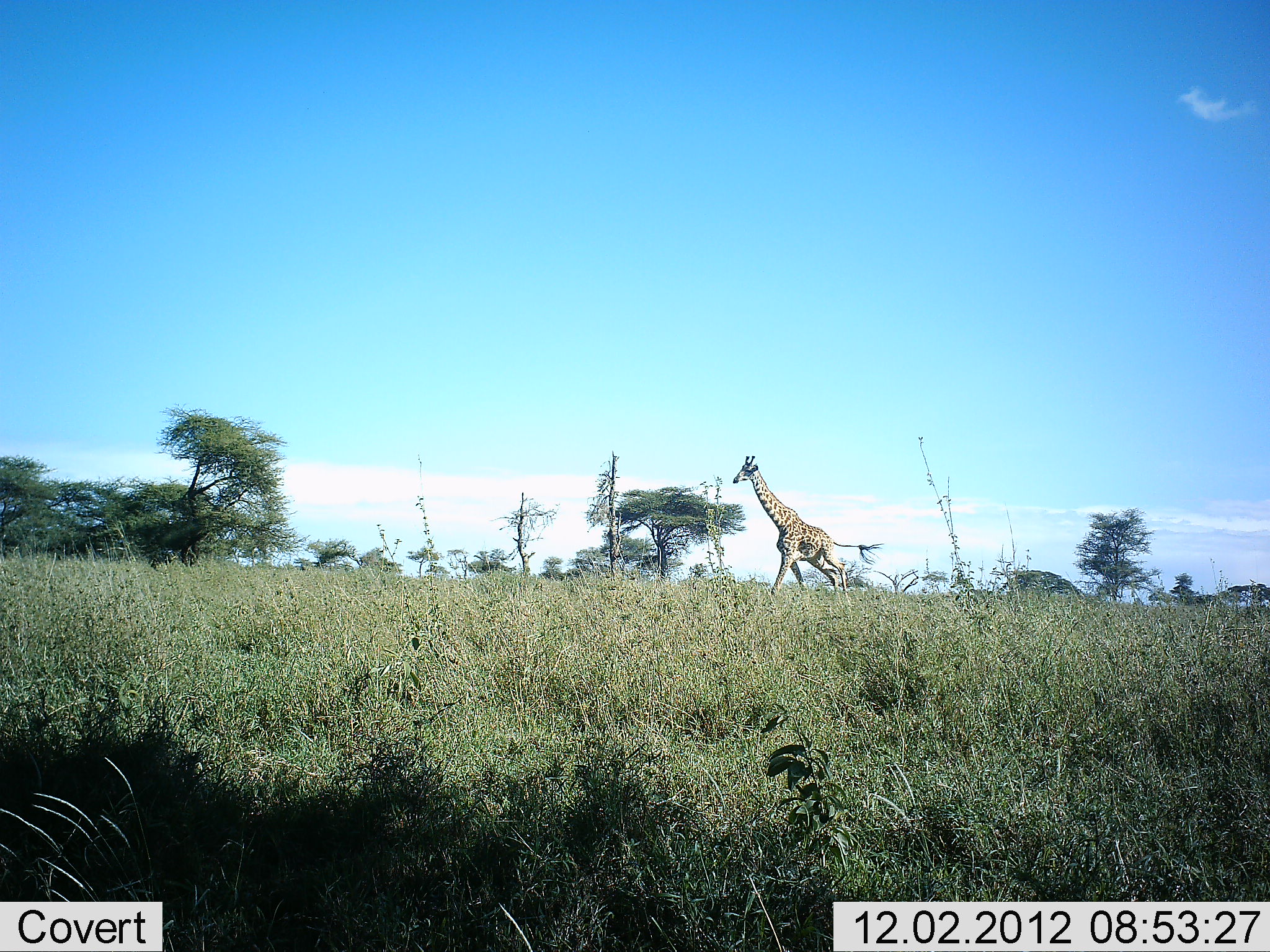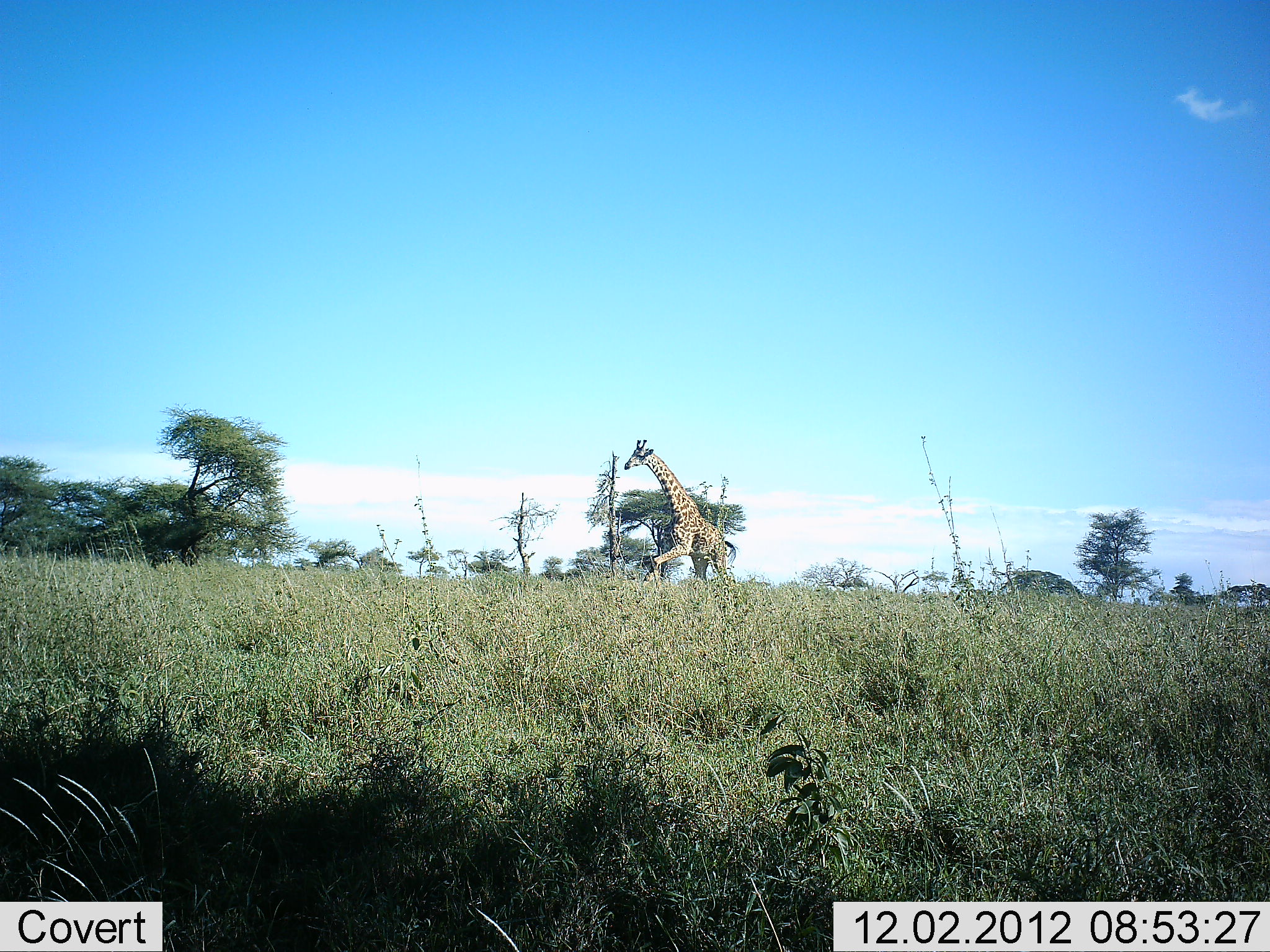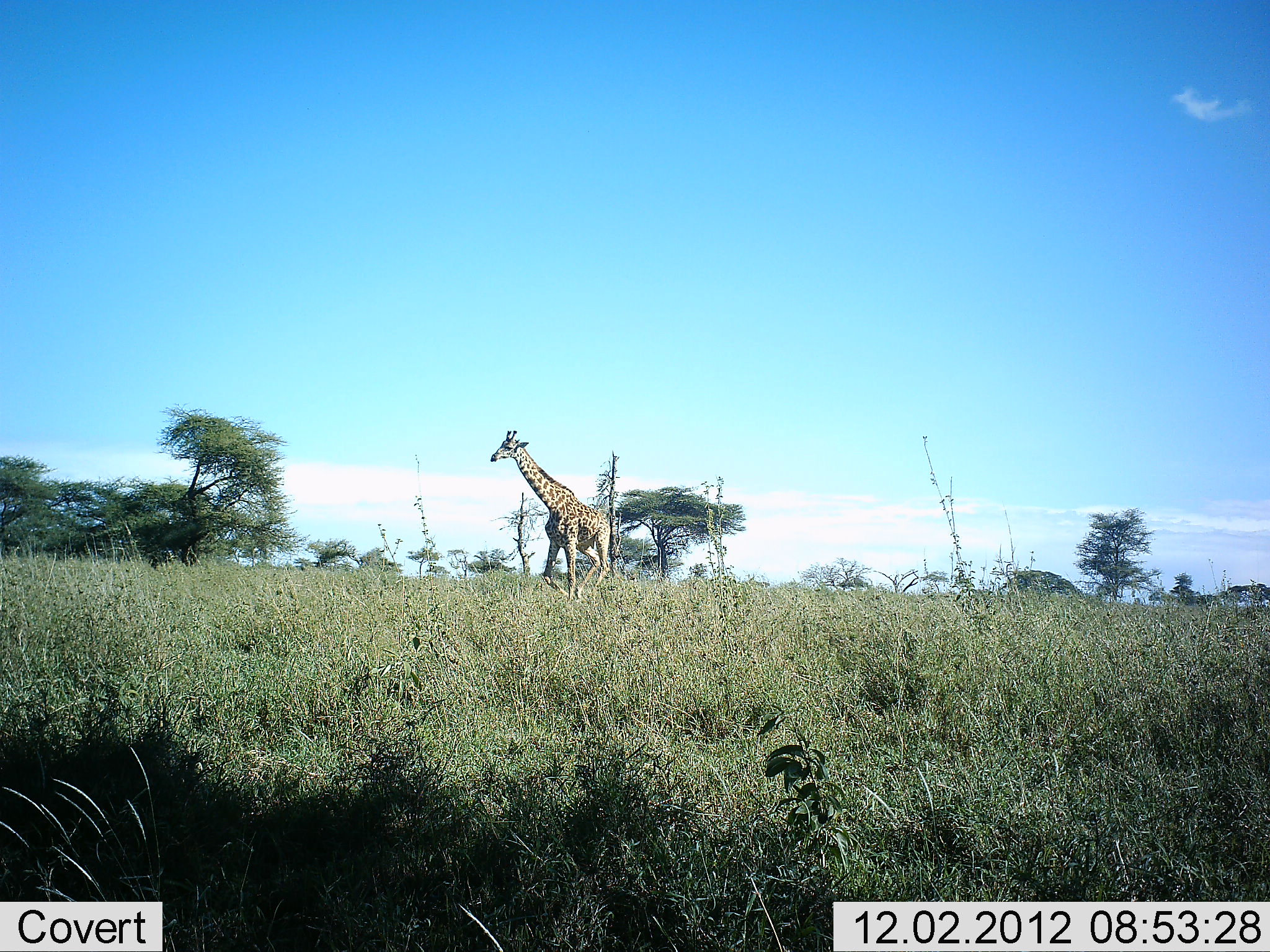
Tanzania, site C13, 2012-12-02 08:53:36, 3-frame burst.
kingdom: Animalia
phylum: Chordata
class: Mammalia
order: Artiodactyla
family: Giraffidae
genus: Giraffa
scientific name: Giraffa camelopardalis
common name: giraffe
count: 1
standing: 0%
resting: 0%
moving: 100%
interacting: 0%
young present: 0%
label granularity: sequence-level